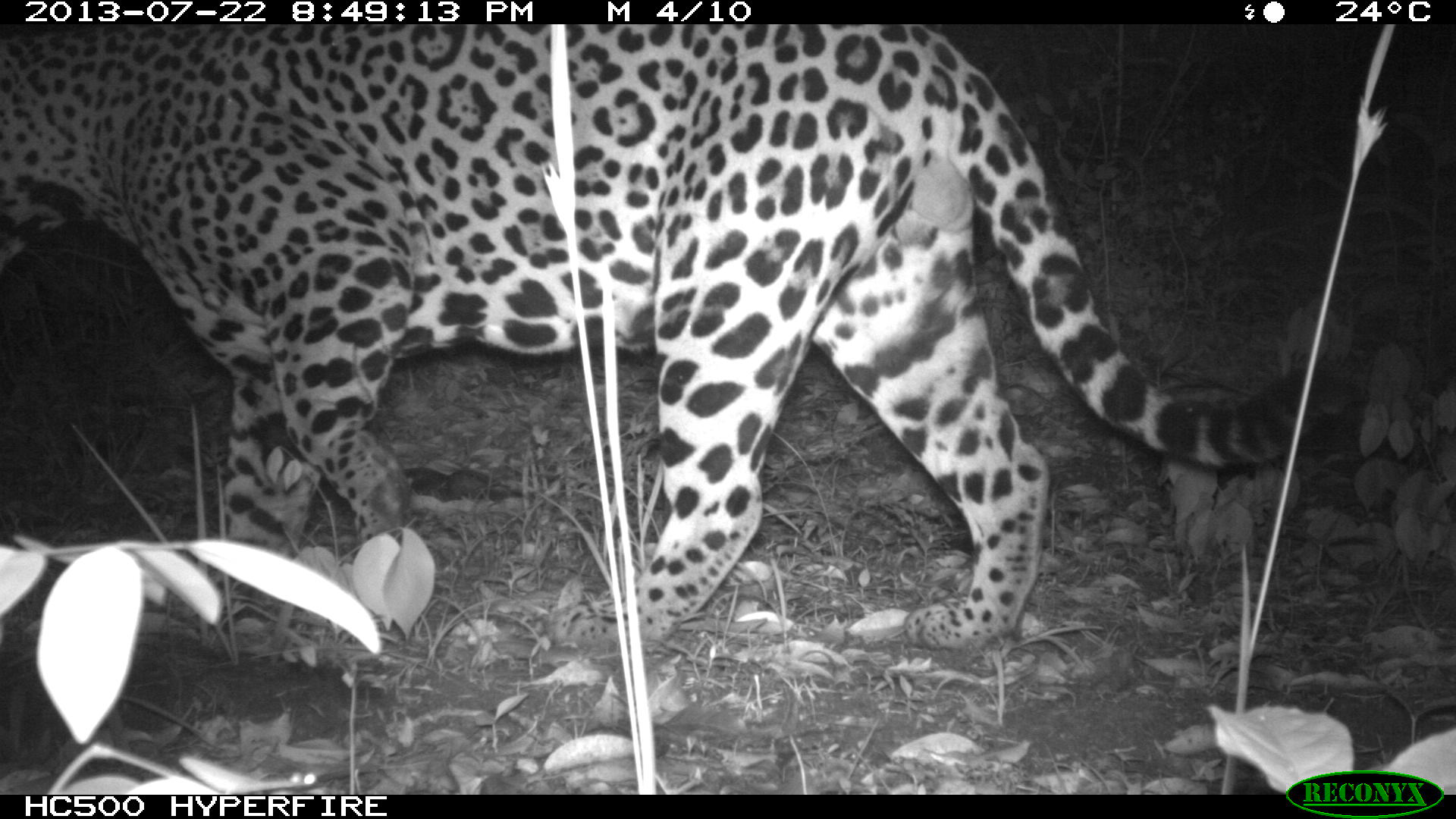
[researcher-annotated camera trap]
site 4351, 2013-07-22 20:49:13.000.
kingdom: Animalia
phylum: Chordata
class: Mammalia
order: Carnivora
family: Felidae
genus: Panthera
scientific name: Panthera onca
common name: jaguar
Panthera onca (jaguar), count 1, sex male.